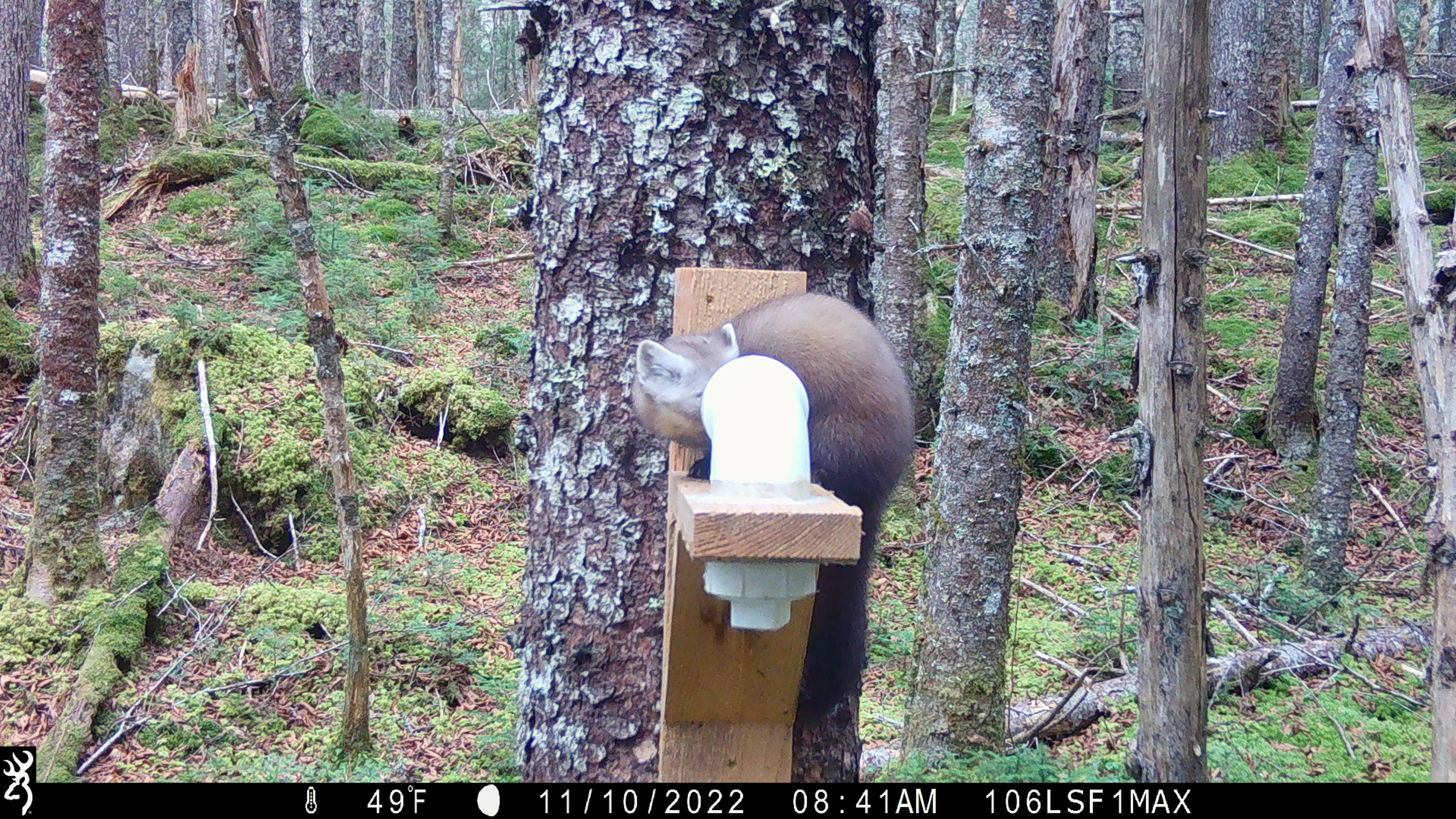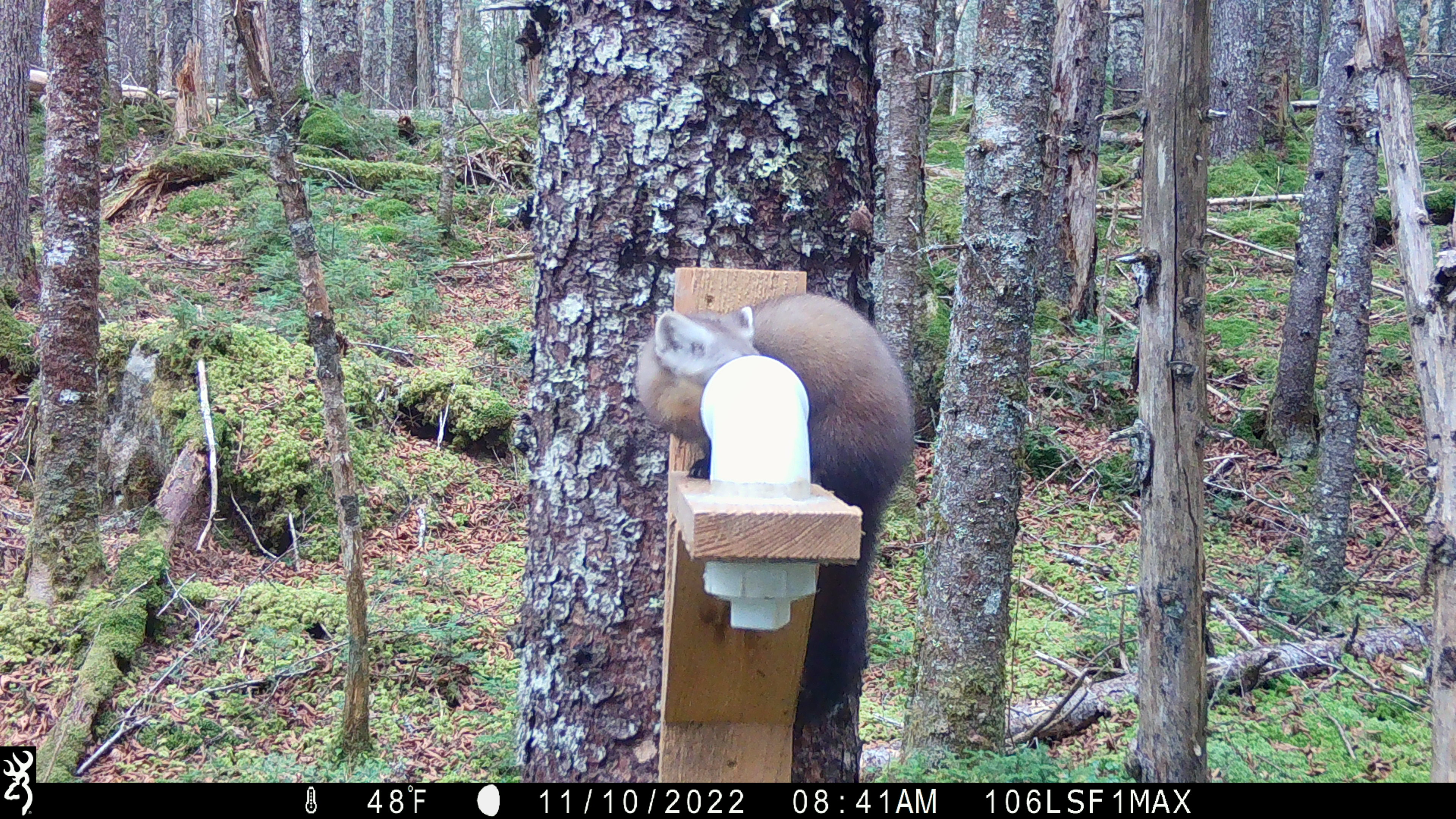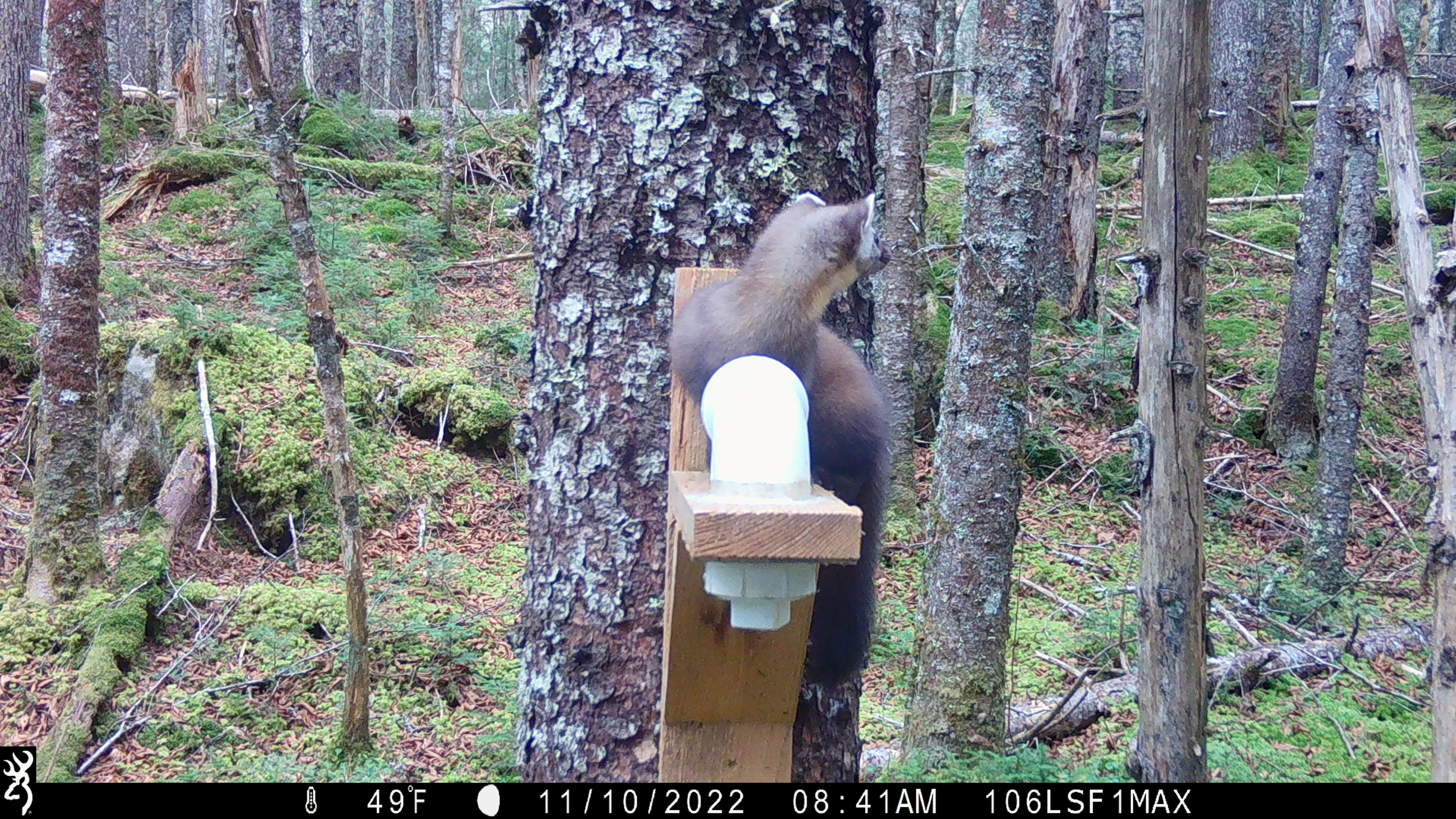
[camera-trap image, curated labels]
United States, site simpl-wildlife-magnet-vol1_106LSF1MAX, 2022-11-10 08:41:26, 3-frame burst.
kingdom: Animalia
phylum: Chordata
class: Mammalia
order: Carnivora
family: Mustelidae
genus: Martes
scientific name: Martes americana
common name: american marten